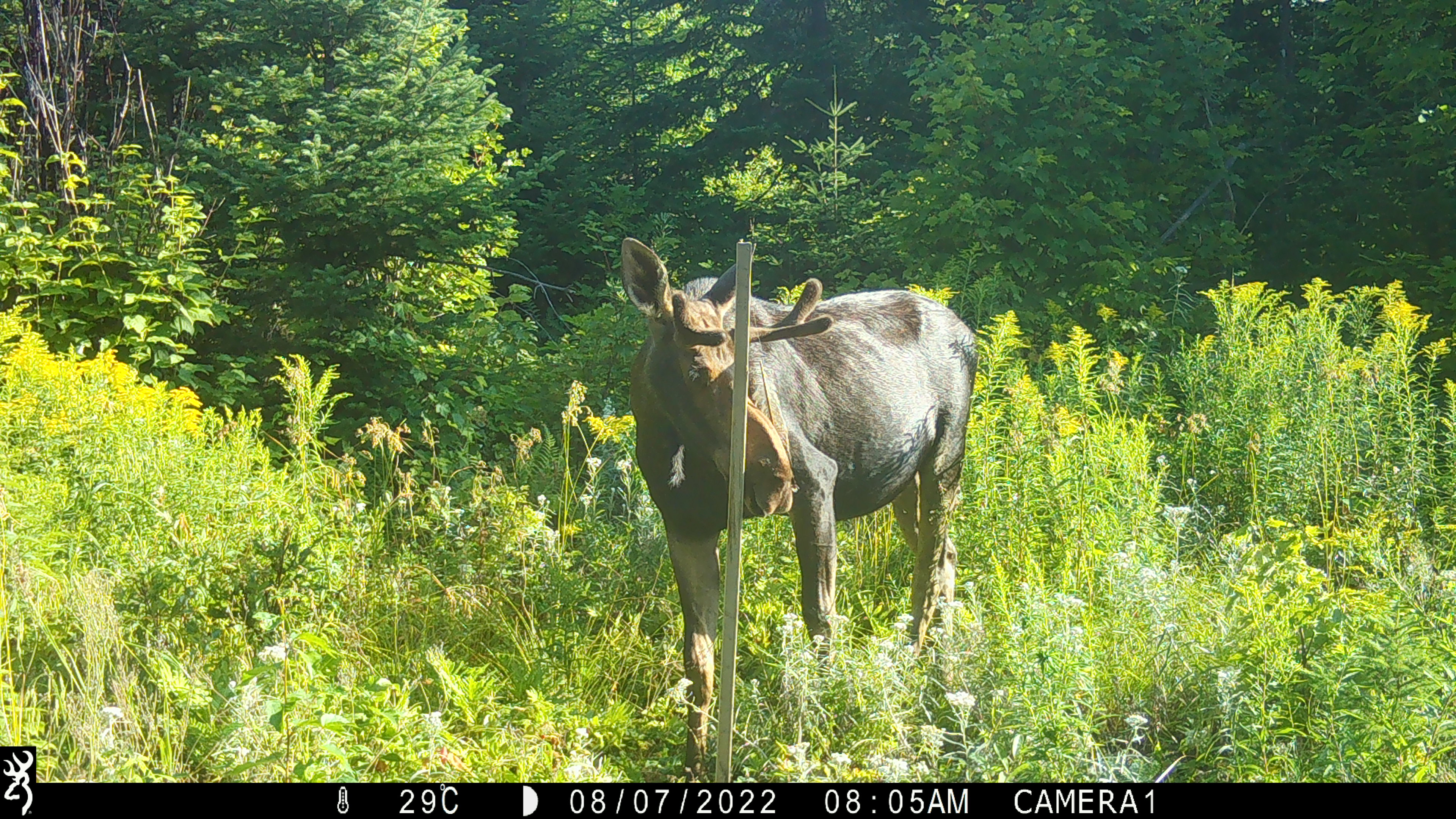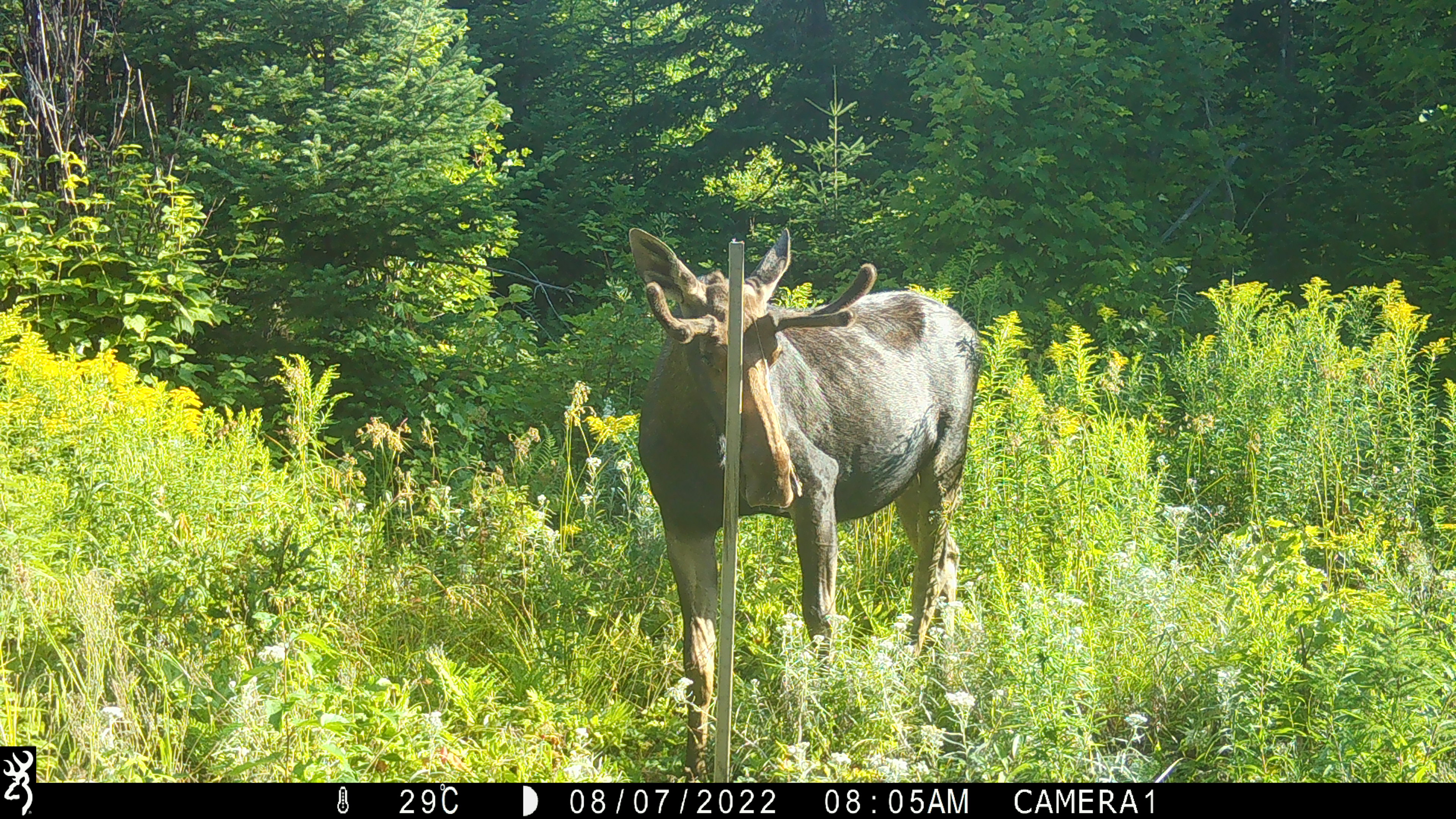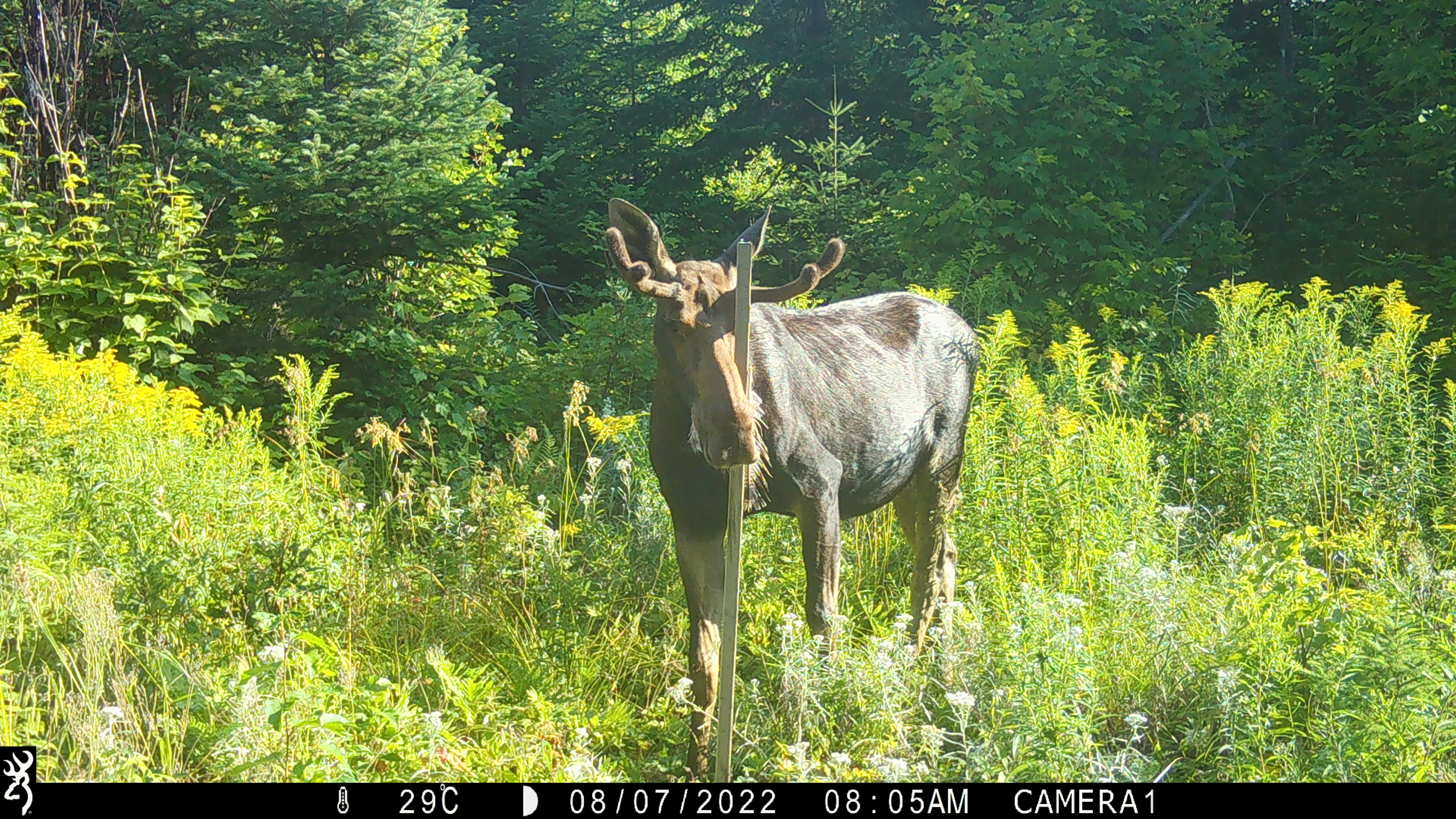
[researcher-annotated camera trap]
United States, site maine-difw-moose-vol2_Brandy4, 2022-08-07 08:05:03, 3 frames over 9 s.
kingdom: Animalia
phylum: Chordata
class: Mammalia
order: Artiodactyla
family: Cervidae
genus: Alces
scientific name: Alces alces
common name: moose